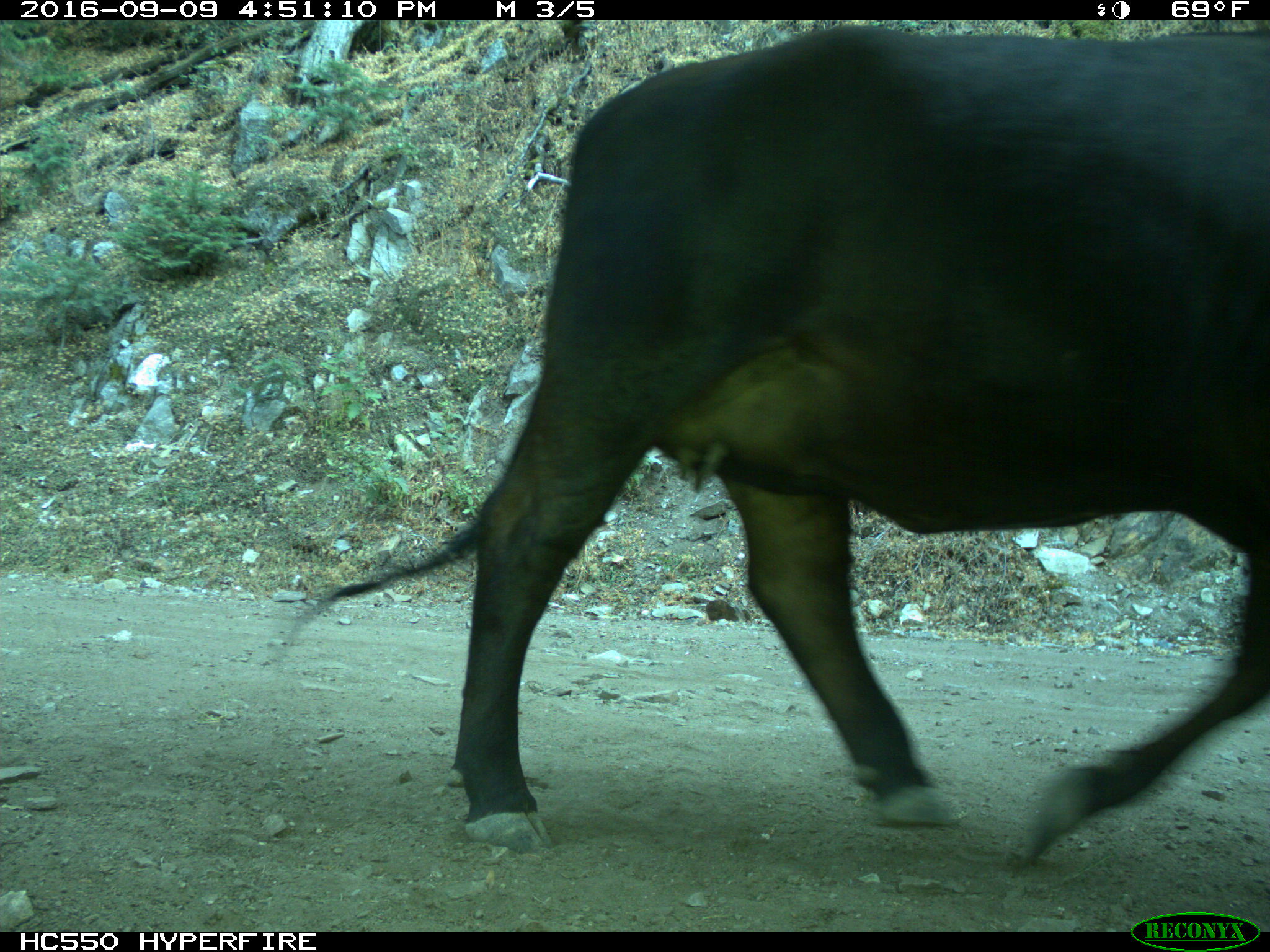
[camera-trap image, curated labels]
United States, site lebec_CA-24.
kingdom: Animalia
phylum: Chordata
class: Mammalia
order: Artiodactyla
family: Bovidae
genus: Bos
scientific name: Bos taurus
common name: domestic cow